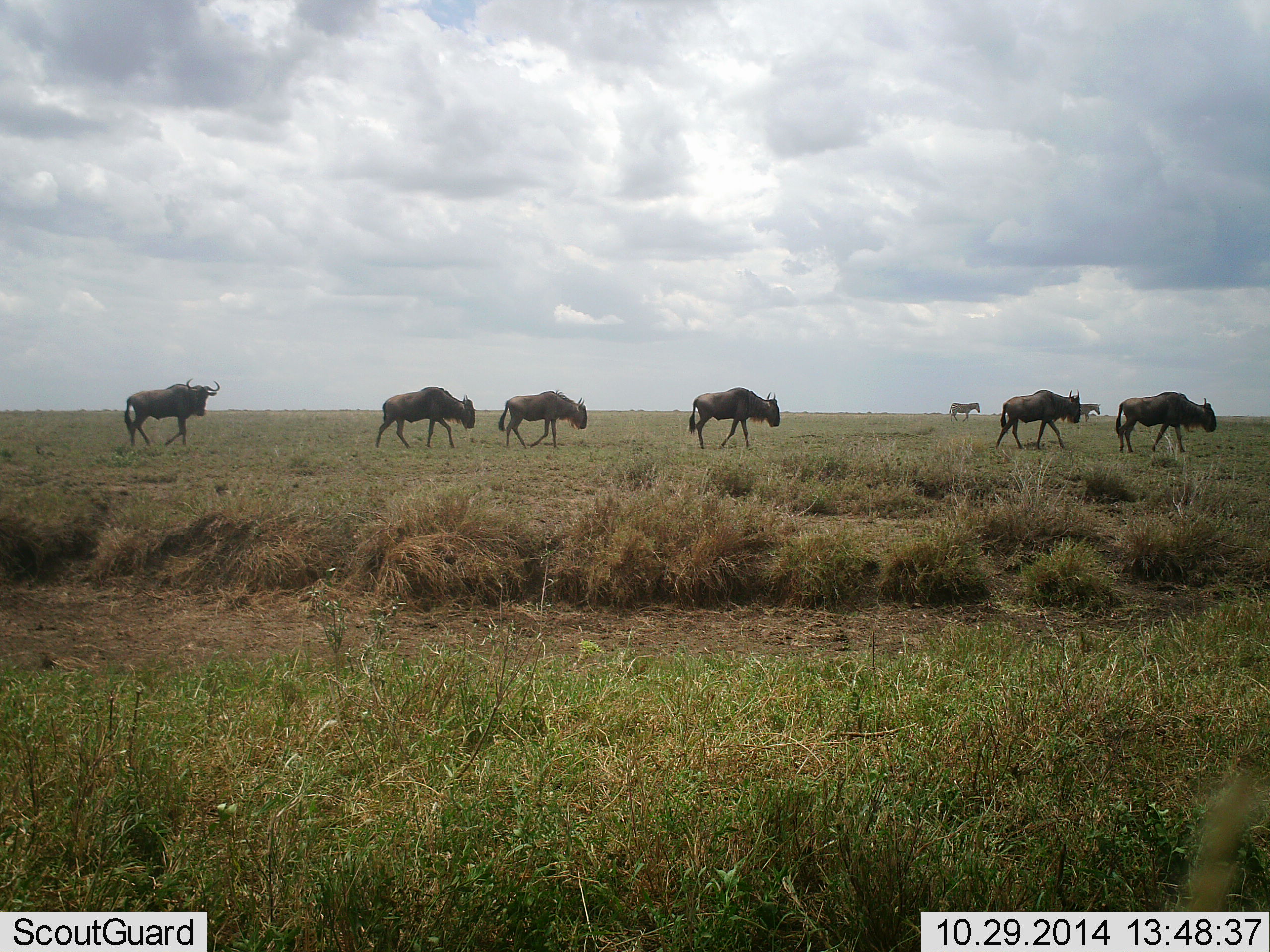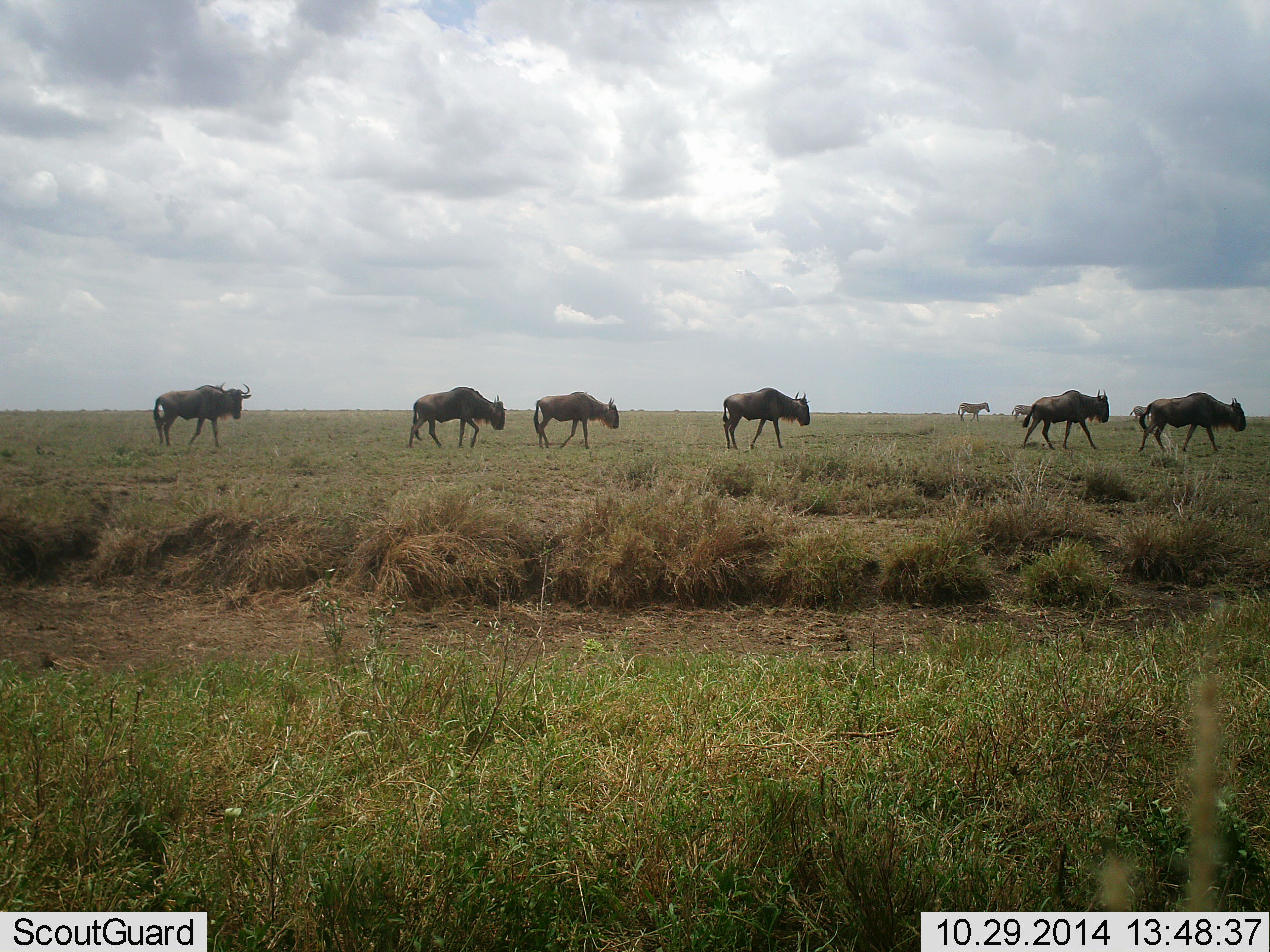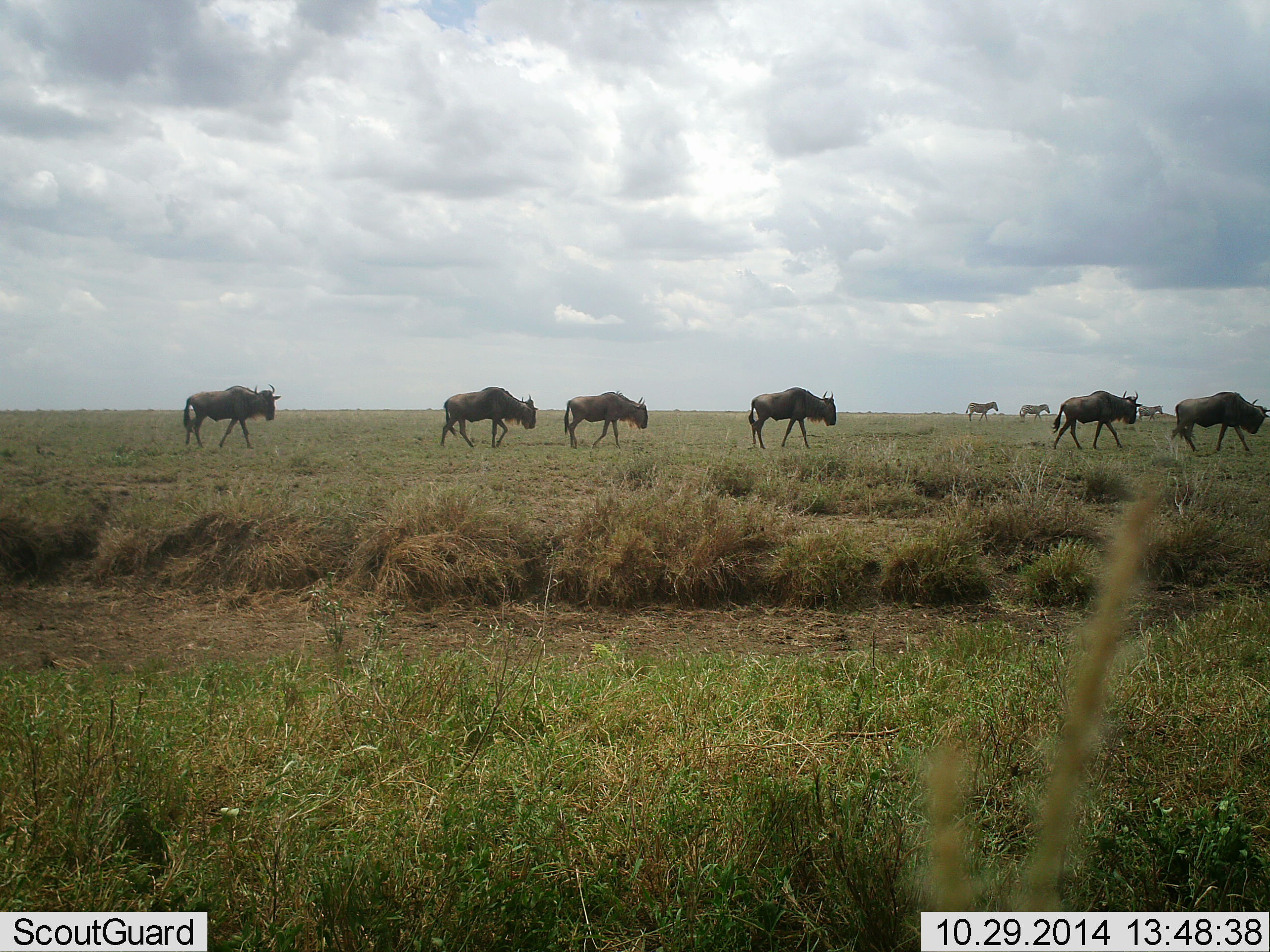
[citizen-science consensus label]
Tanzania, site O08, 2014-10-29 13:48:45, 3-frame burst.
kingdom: Animalia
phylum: Chordata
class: Mammalia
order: Artiodactyla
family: Bovidae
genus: Connochaetes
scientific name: Connochaetes taurinus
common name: blue wildebeest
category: wildebeest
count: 7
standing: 6%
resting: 0%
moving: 94%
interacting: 6%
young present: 0%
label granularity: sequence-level